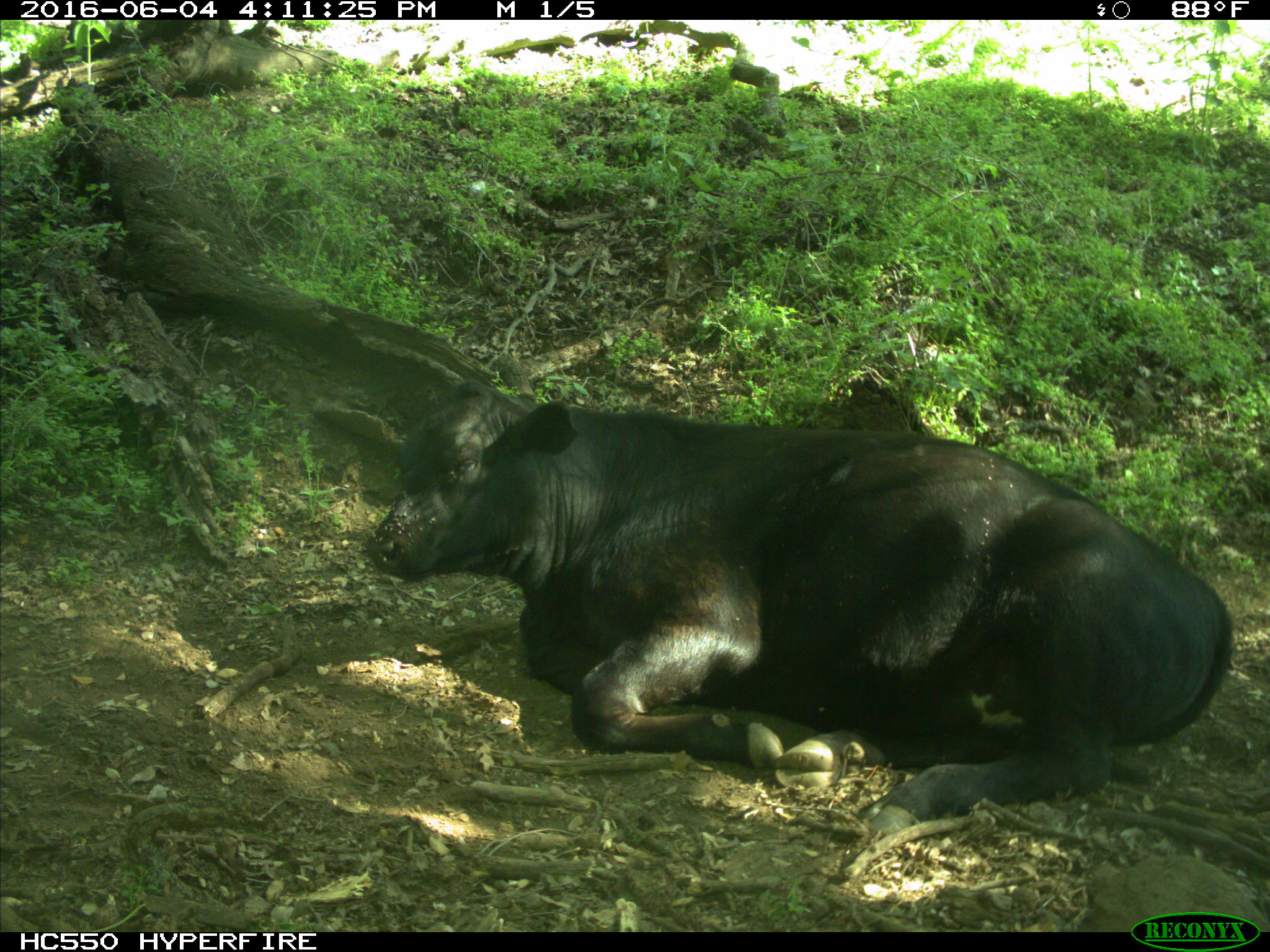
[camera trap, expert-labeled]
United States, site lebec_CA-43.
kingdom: Animalia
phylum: Chordata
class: Mammalia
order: Artiodactyla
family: Bovidae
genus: Bos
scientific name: Bos taurus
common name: domestic cow